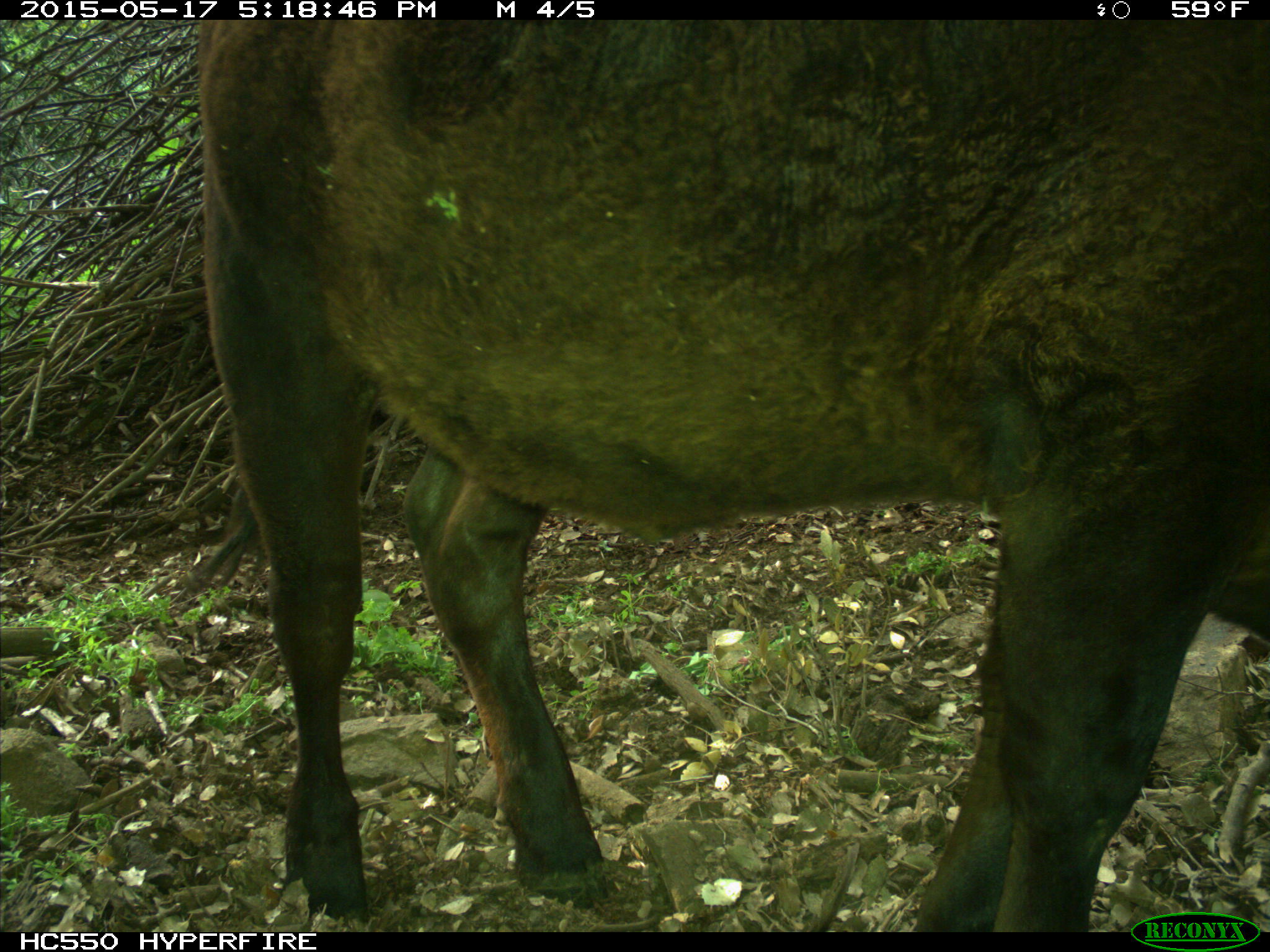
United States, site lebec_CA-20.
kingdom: Animalia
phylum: Chordata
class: Mammalia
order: Artiodactyla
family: Bovidae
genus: Bos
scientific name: Bos taurus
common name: domestic cow